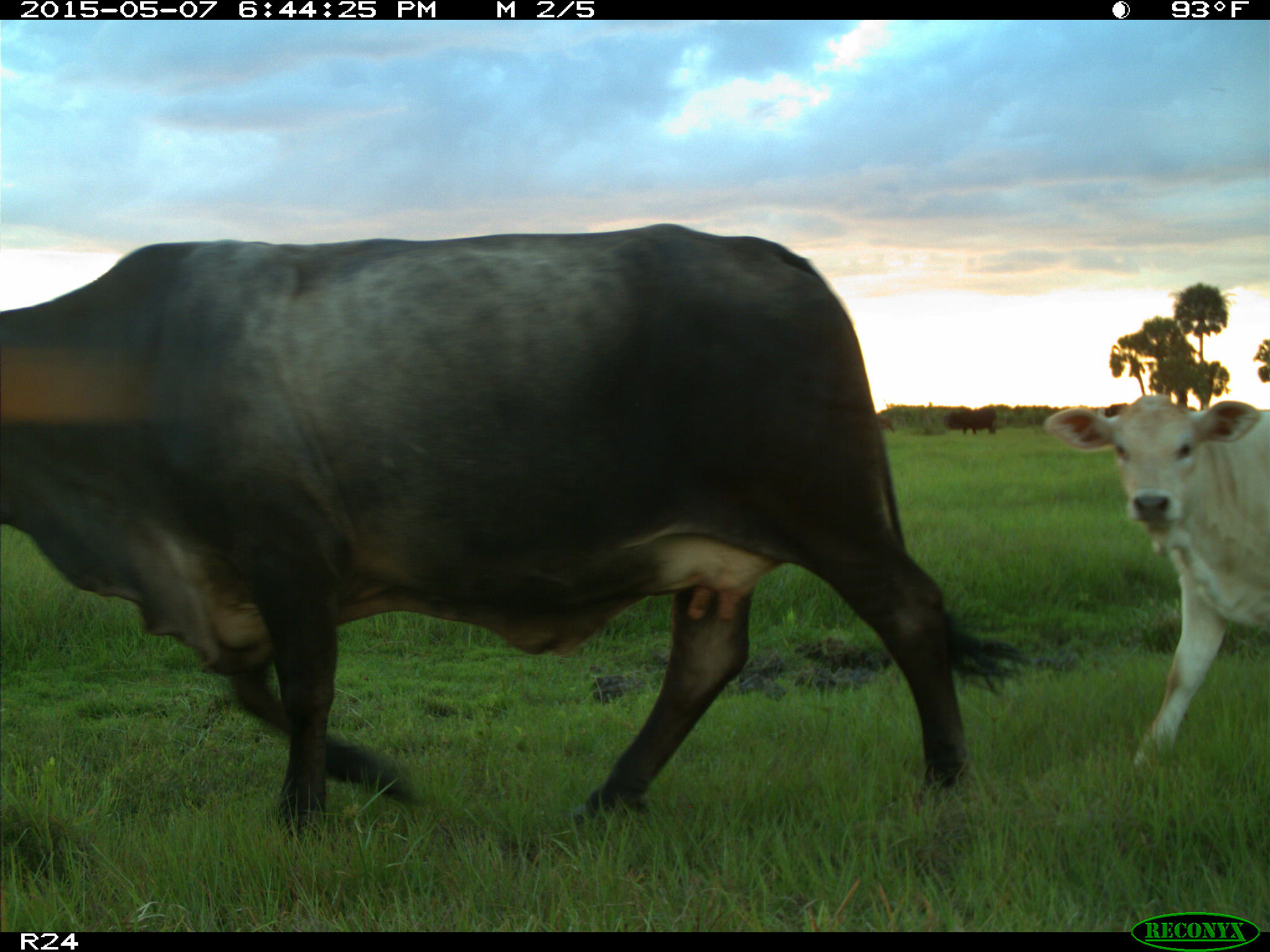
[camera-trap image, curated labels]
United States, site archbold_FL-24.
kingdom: Animalia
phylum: Chordata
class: Mammalia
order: Artiodactyla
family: Bovidae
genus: Bos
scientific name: Bos taurus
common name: domestic cow